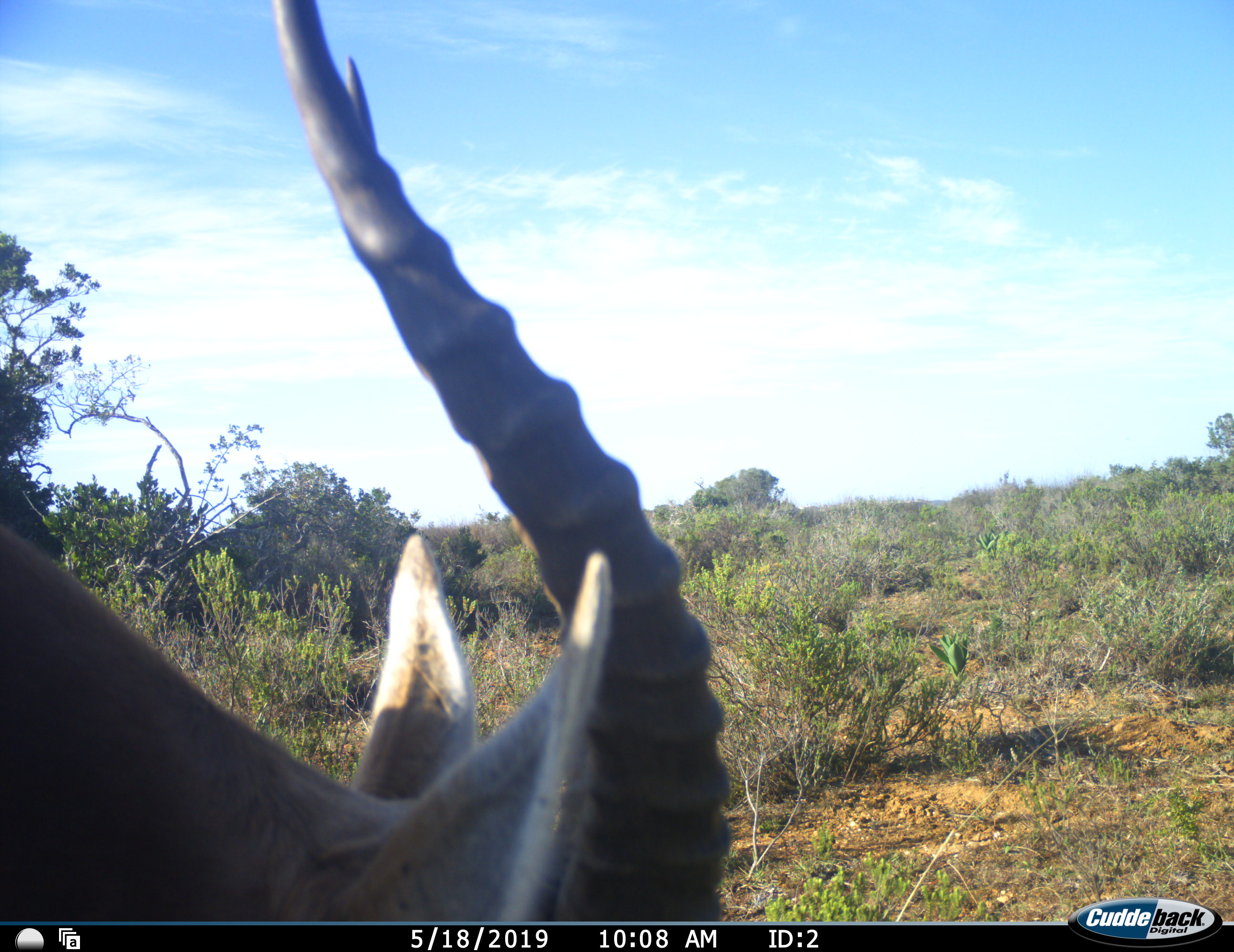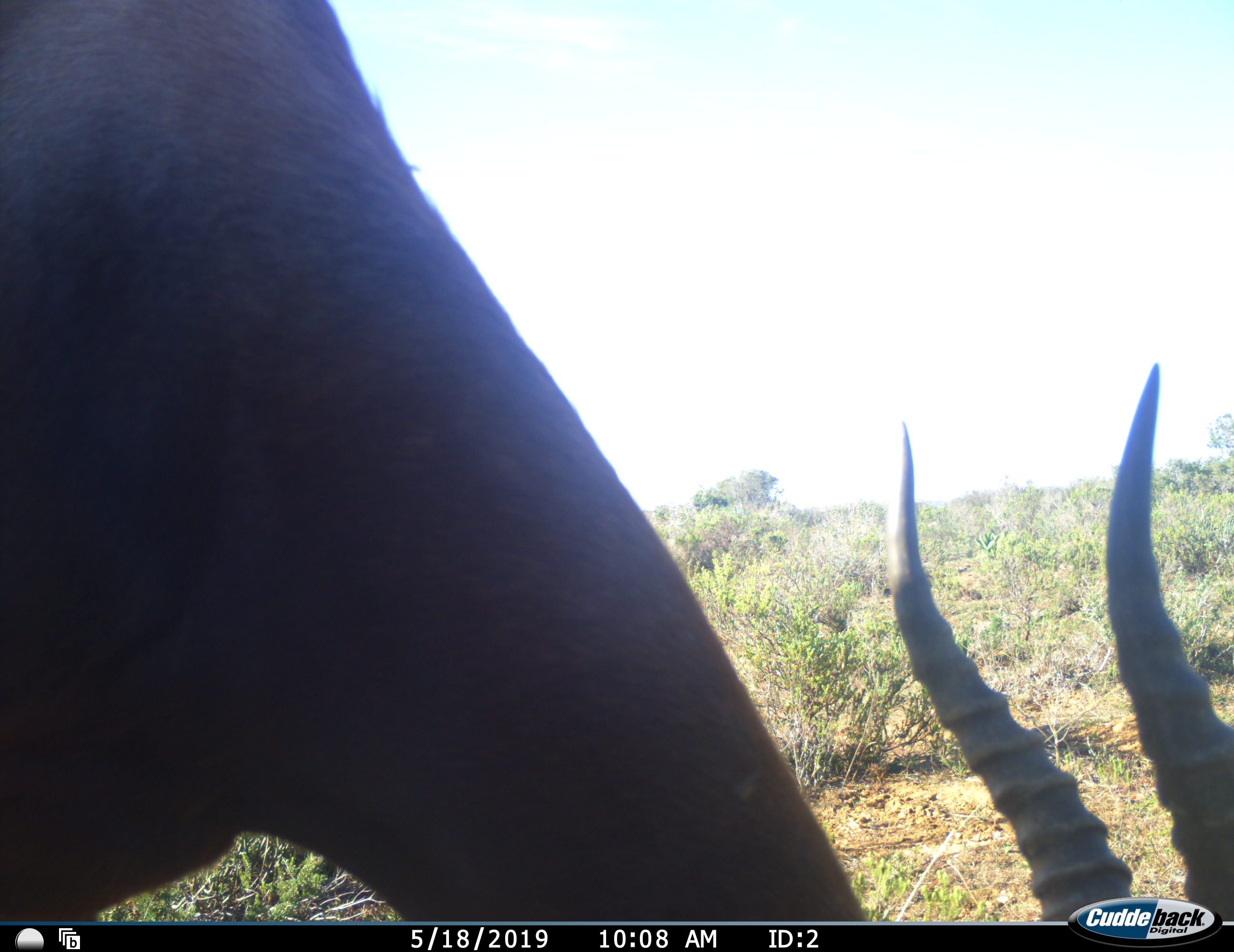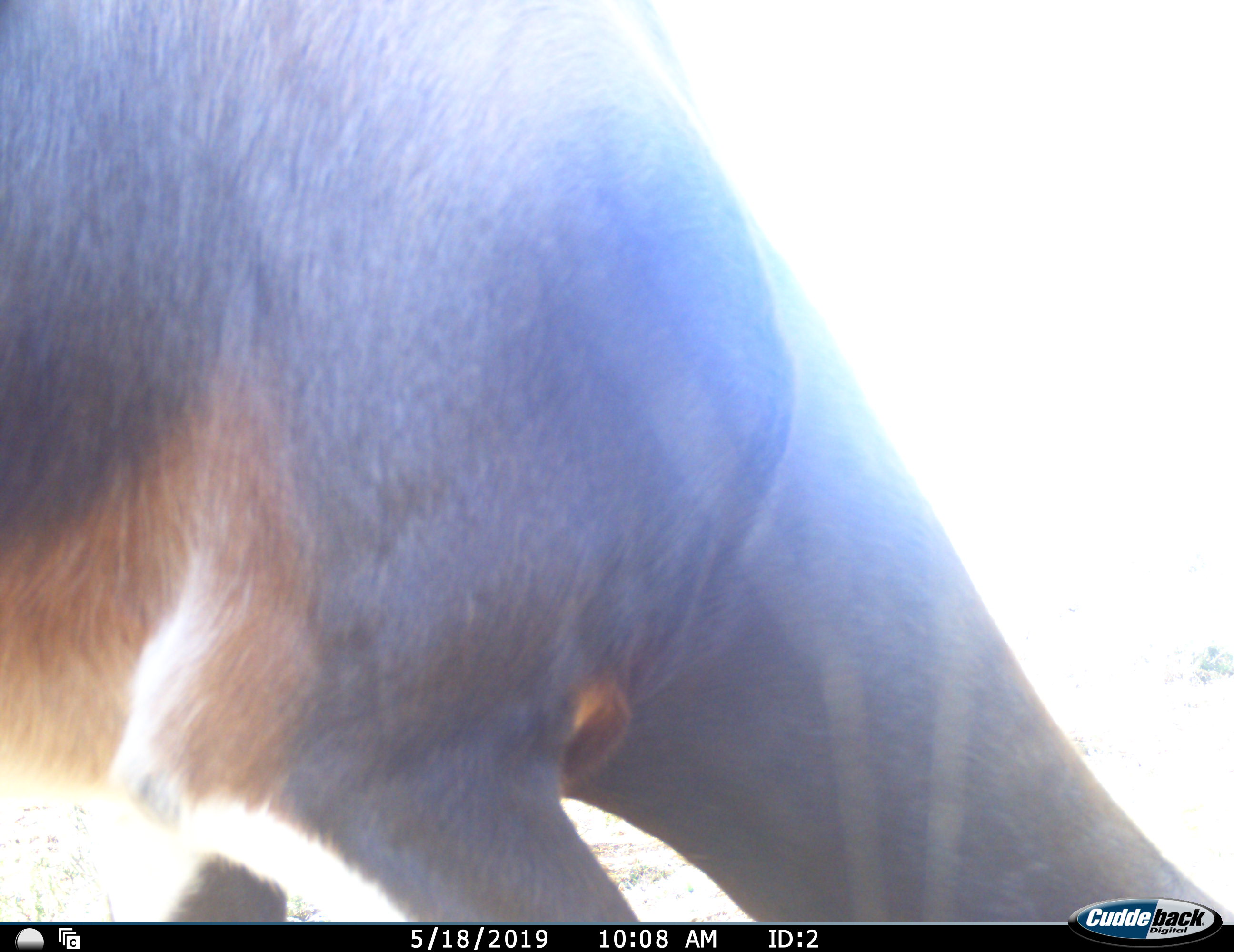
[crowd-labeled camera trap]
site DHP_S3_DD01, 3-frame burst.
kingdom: Animalia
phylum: Chordata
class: Mammalia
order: Artiodactyla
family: Bovidae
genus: Damaliscus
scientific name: Damaliscus pygargus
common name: bontebok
Bontebok (Damaliscus pygargus), count 1. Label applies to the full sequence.